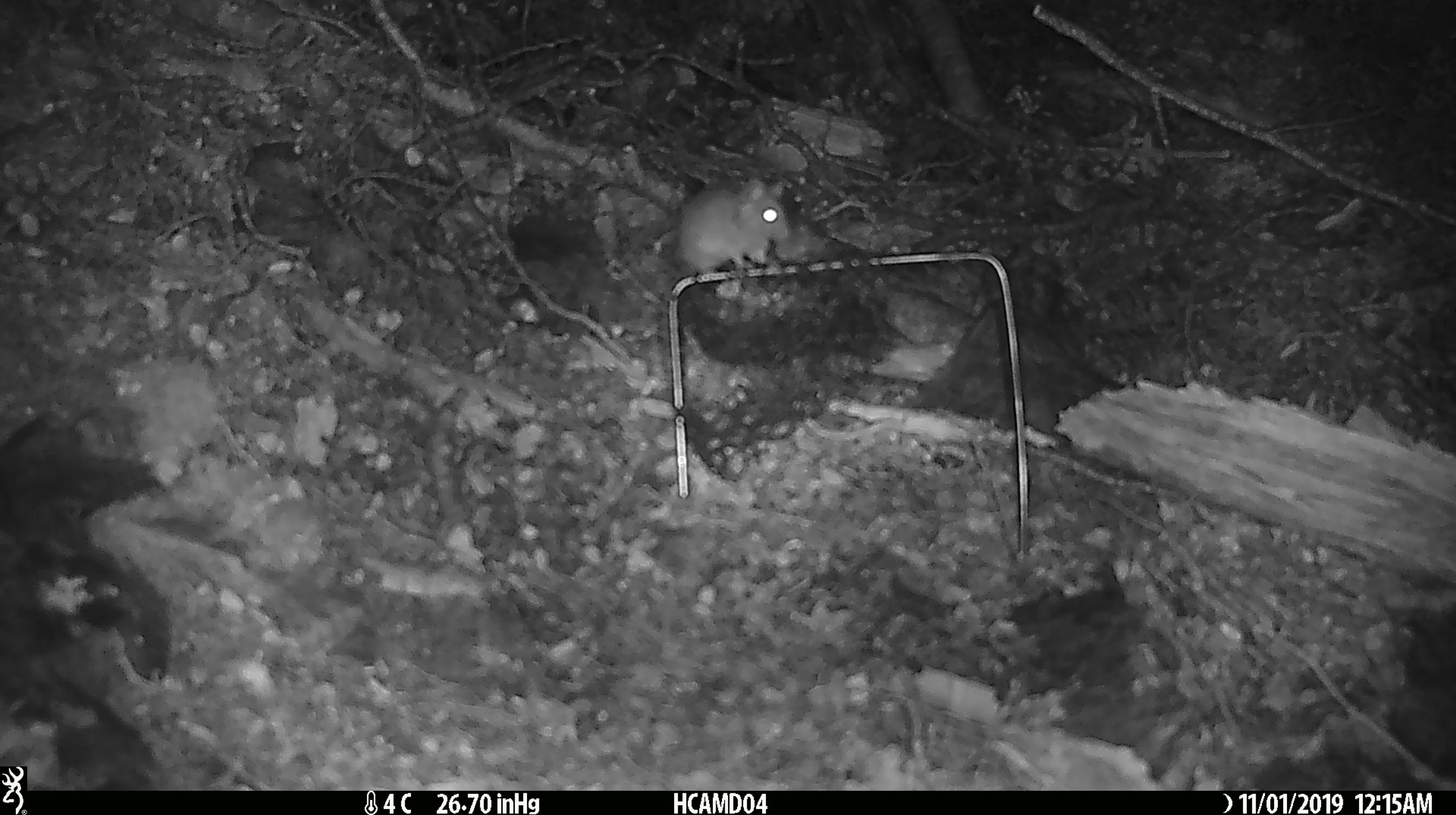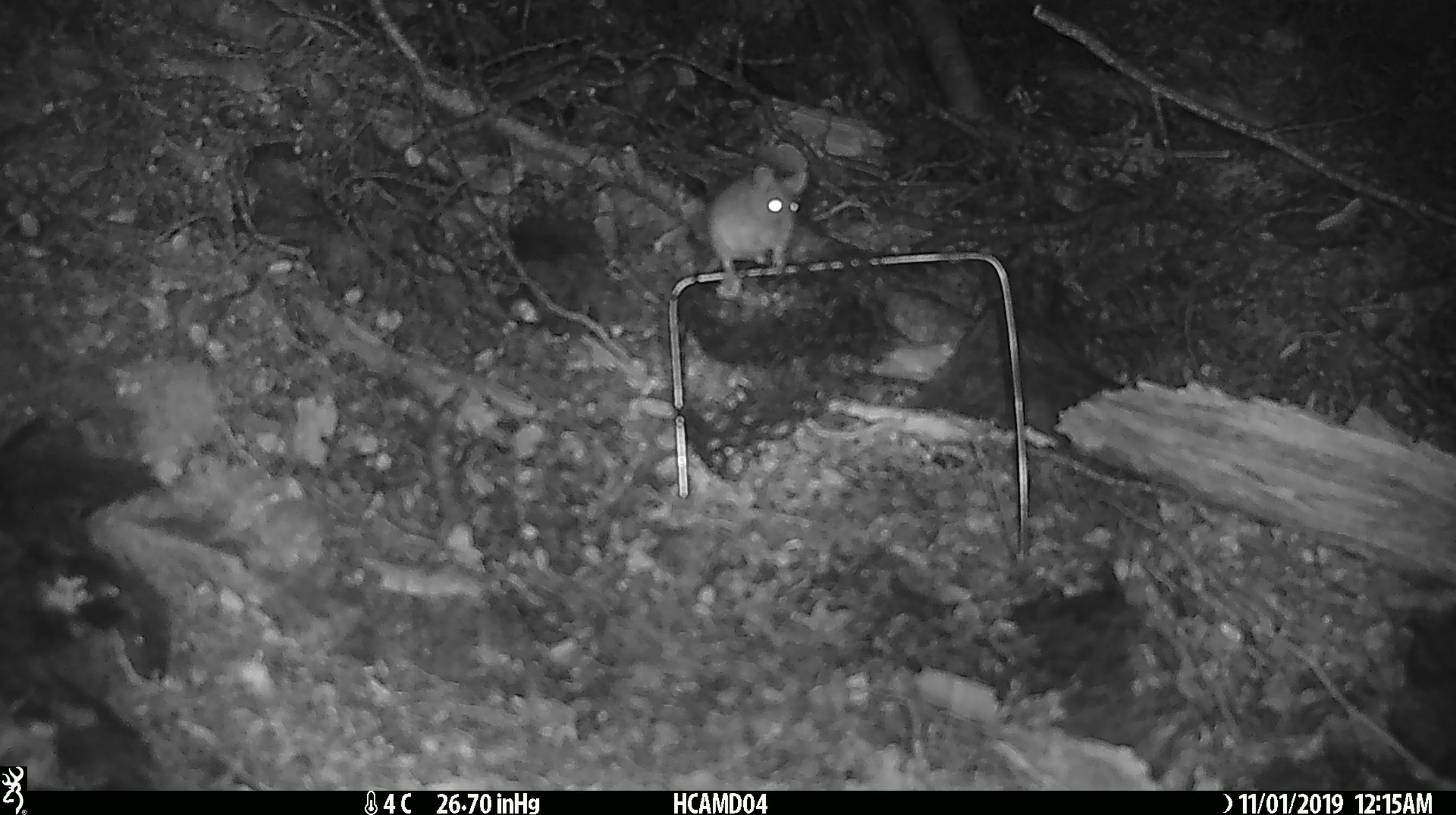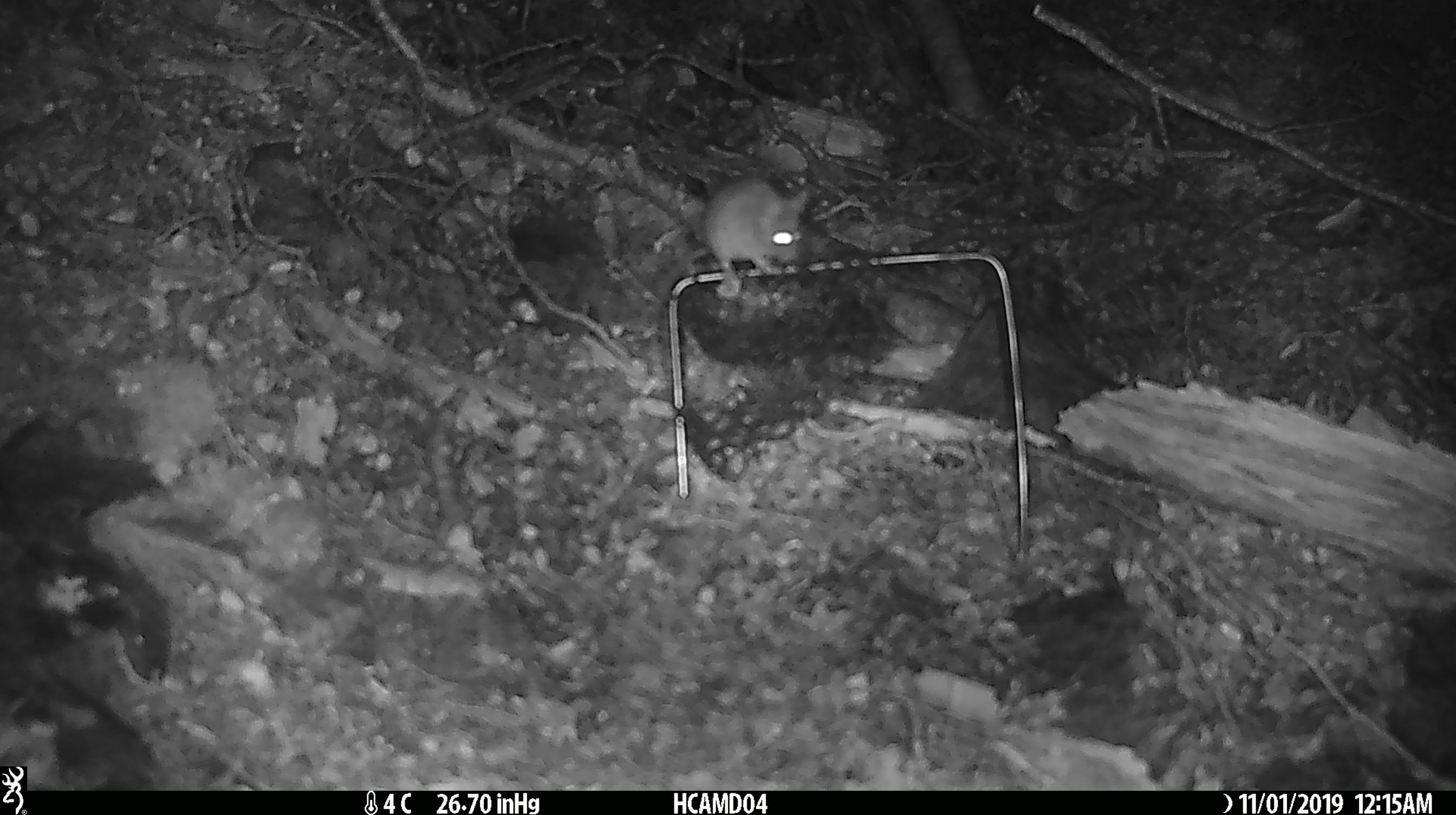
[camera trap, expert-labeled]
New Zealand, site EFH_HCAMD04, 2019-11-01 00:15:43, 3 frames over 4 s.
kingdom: Animalia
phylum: Chordata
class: Mammalia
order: Rodentia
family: Muridae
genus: Mus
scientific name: Mus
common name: mouse